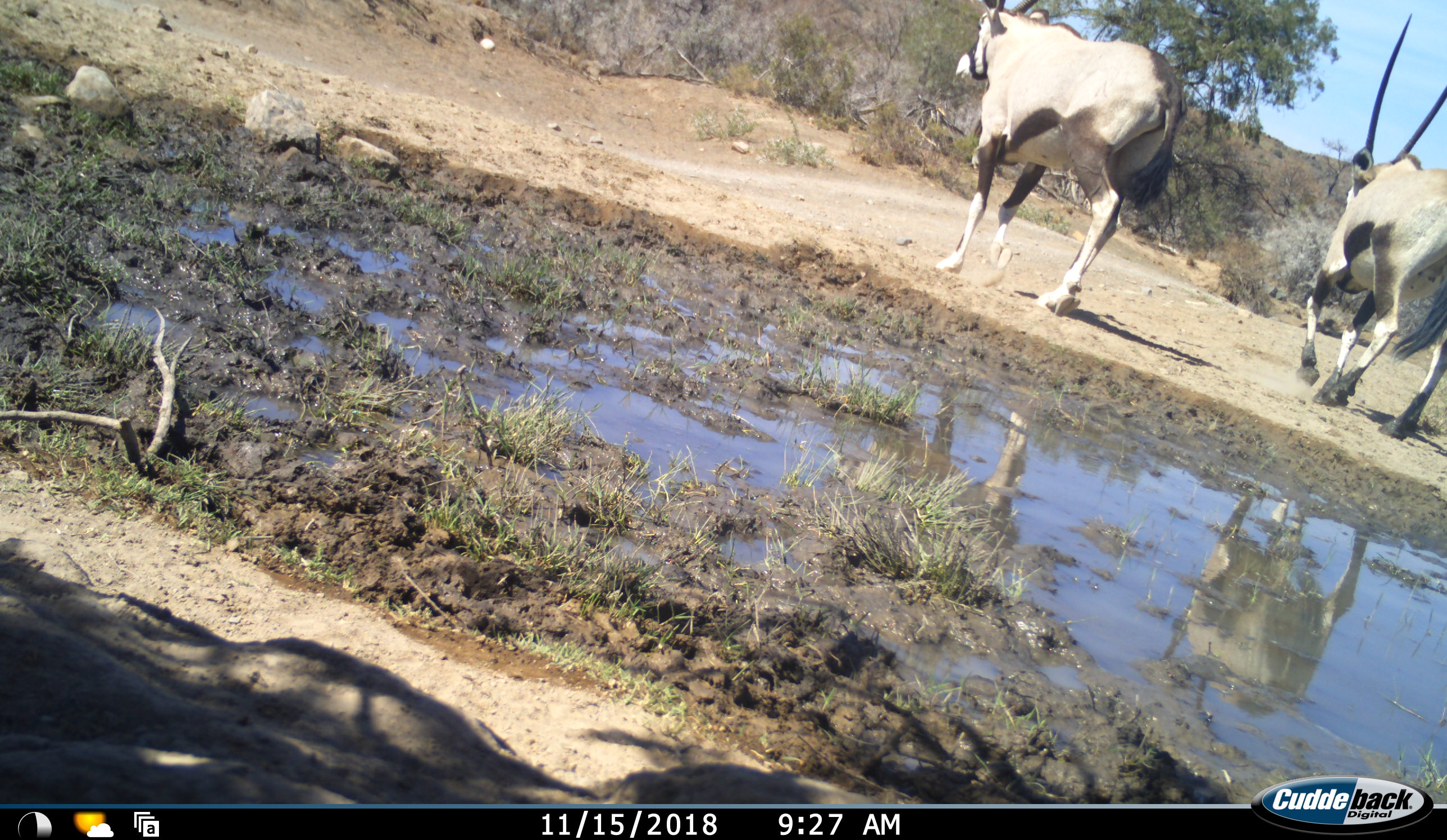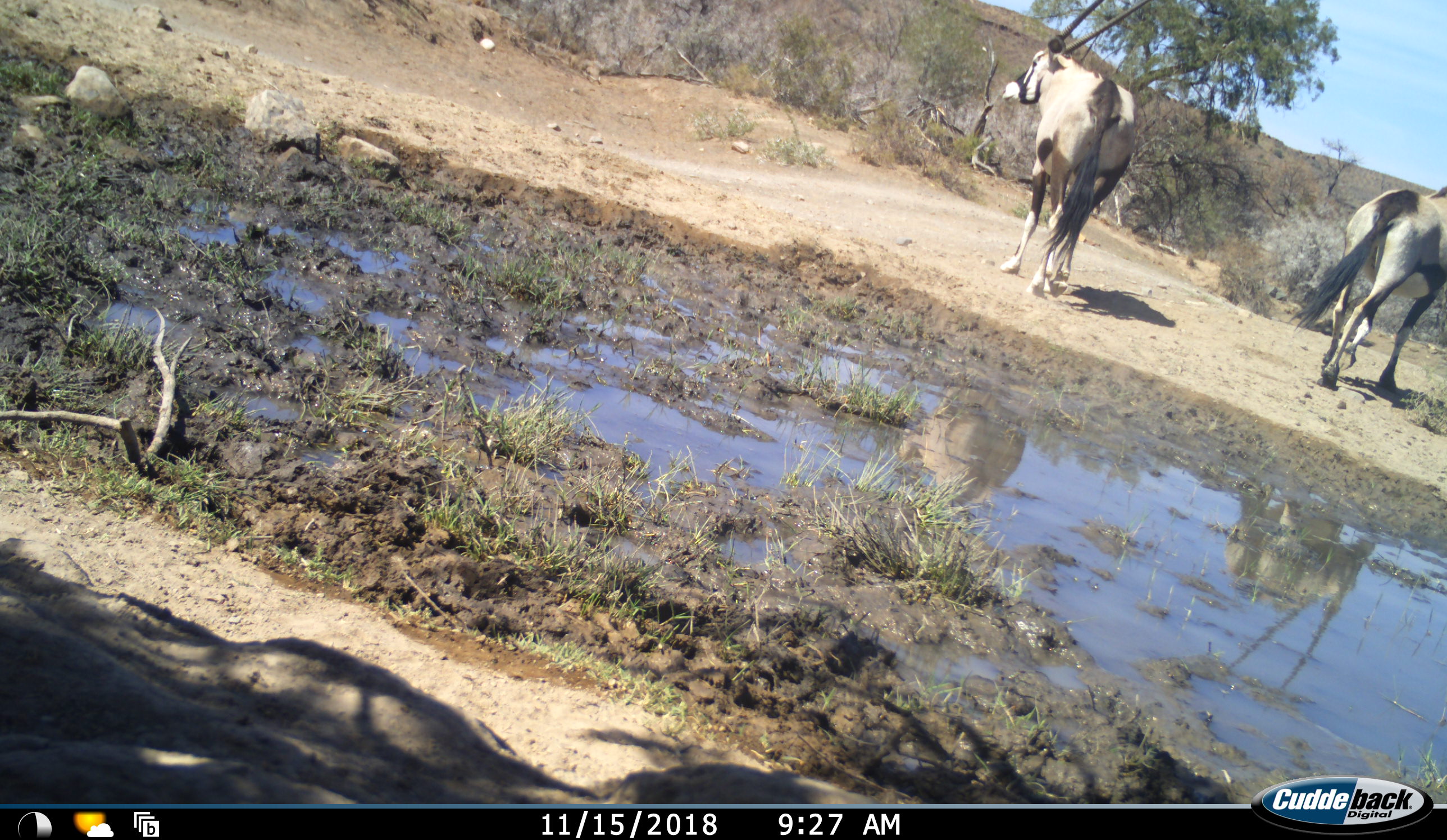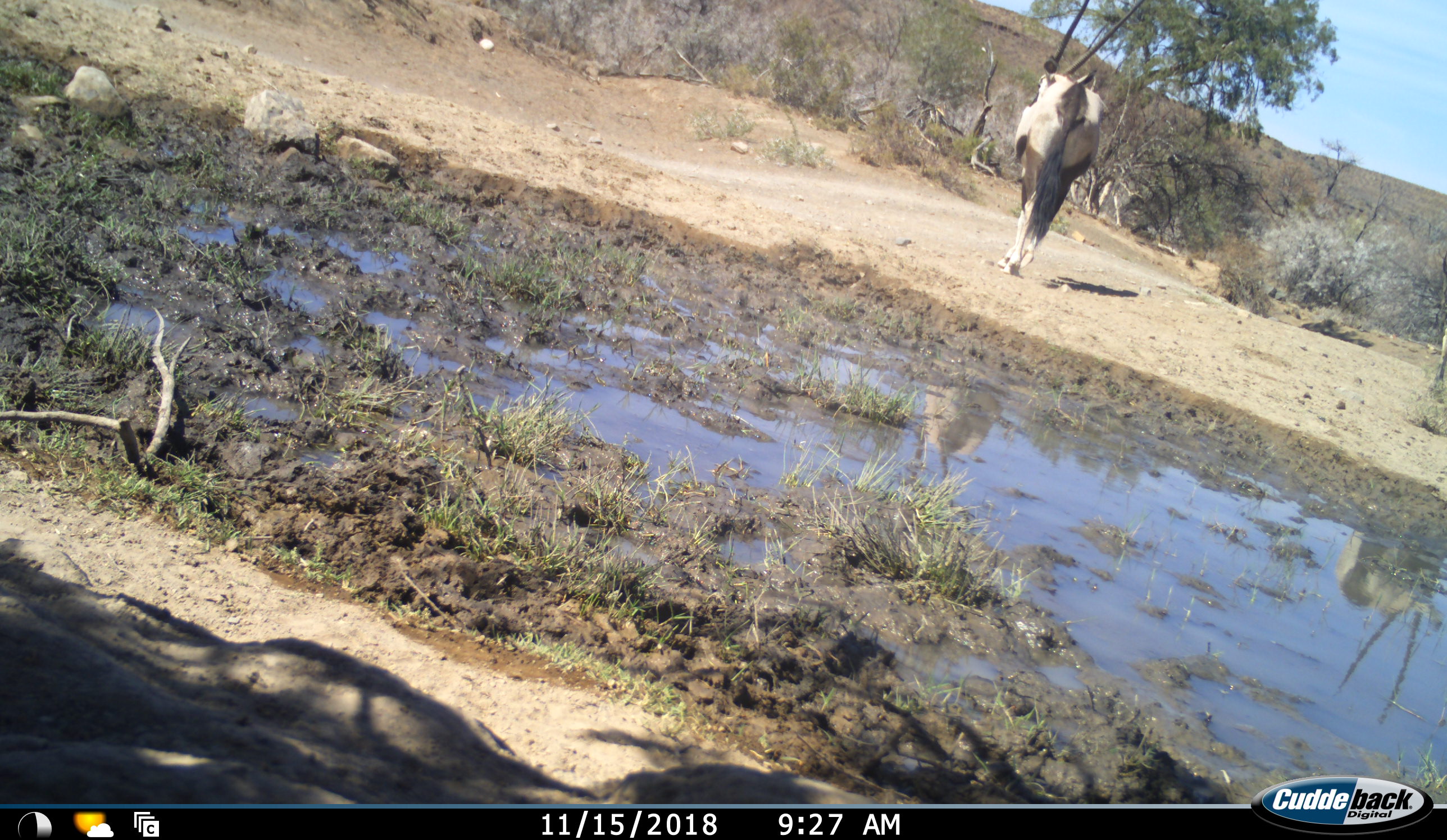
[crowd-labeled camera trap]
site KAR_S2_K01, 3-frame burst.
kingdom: Animalia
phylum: Chordata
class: Mammalia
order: Artiodactyla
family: Bovidae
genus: Oryx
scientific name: Oryx gazella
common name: gemsbok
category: oryx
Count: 2.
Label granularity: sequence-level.